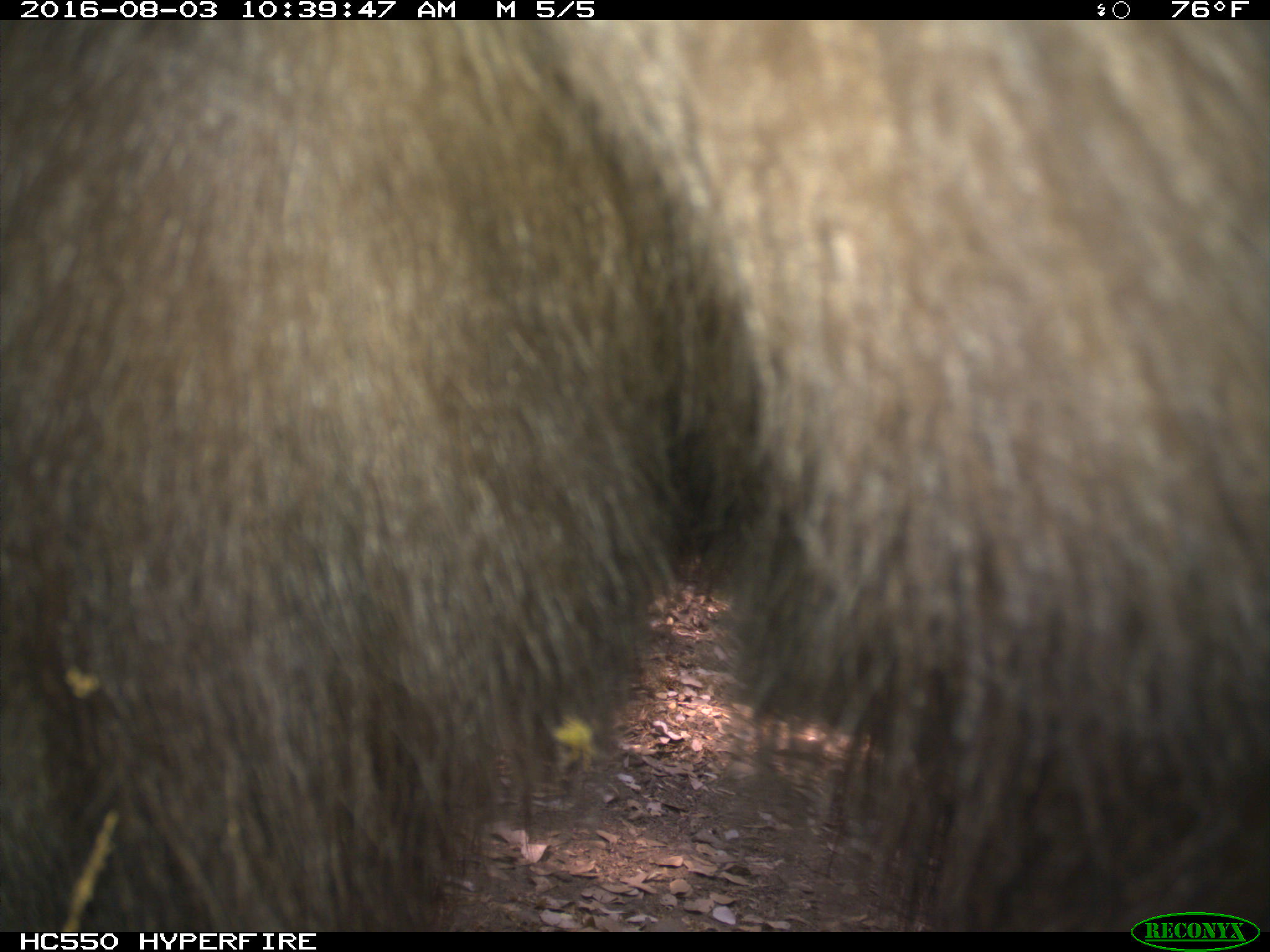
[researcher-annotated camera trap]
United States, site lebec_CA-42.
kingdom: Animalia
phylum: Chordata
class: Mammalia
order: Carnivora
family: Ursidae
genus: Ursus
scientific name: Ursus americanus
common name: american black bear